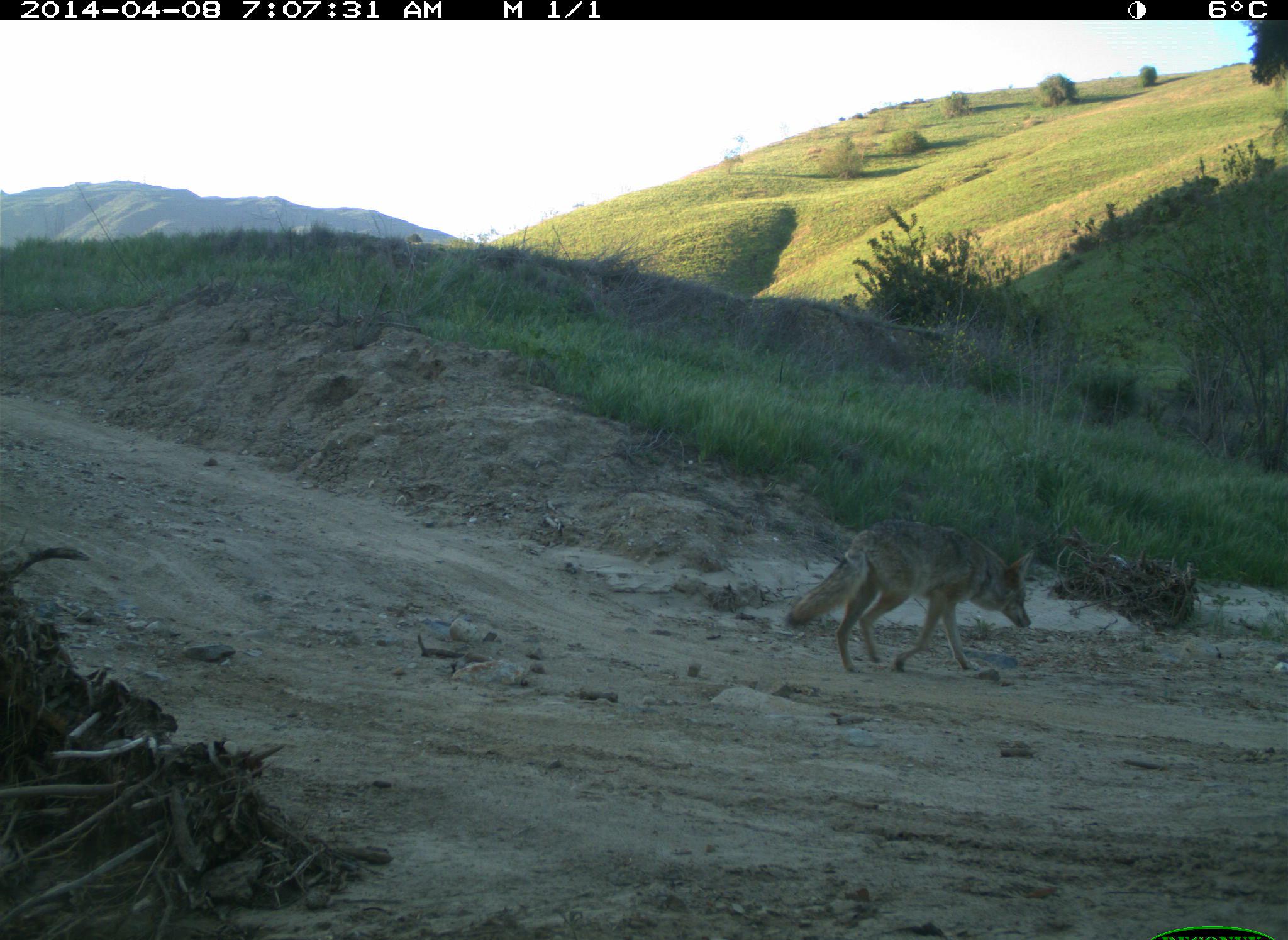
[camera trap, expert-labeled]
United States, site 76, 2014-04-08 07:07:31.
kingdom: Animalia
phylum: Chordata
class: Mammalia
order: Carnivora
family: Canidae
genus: Canis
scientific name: Canis latrans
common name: coyote